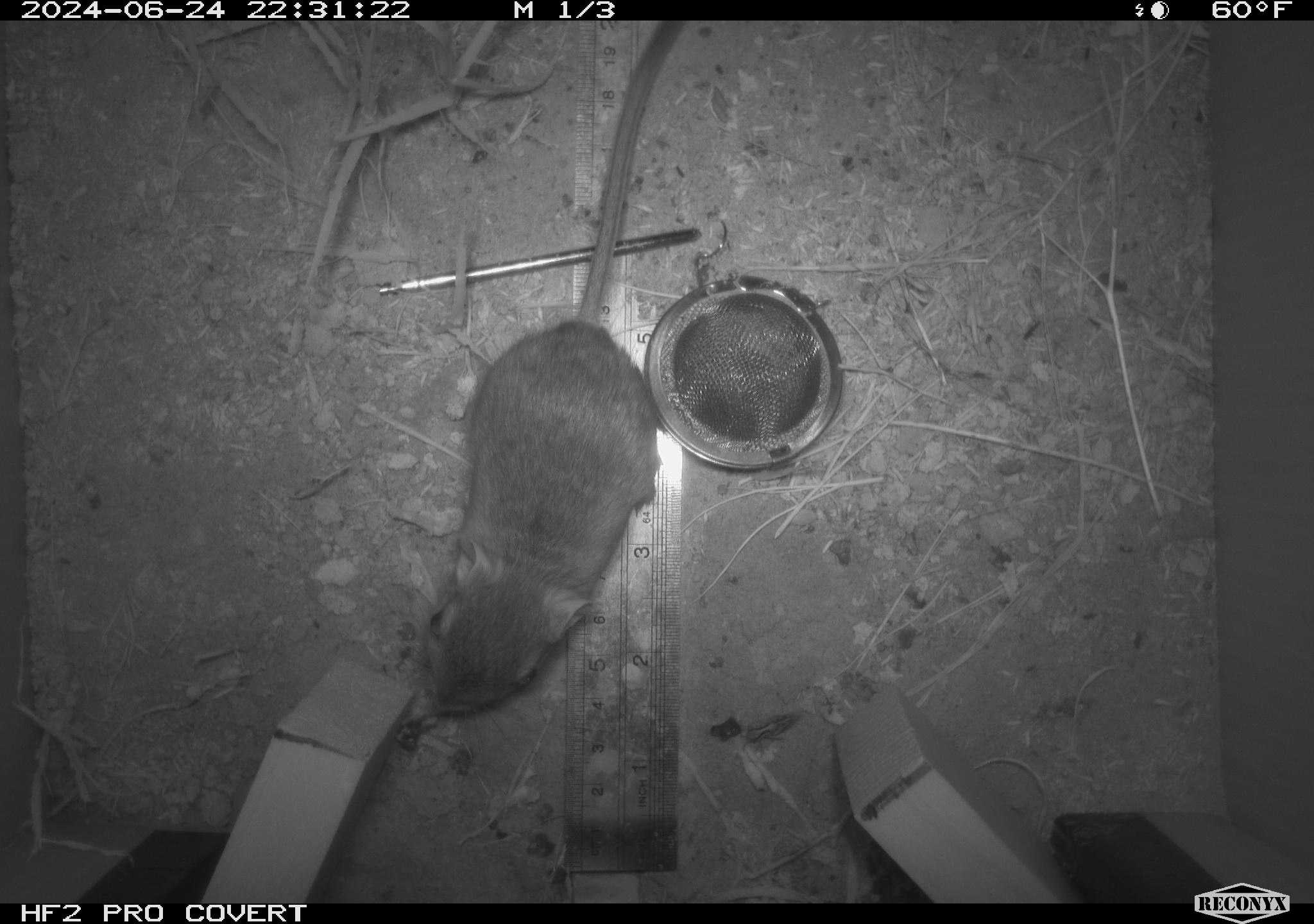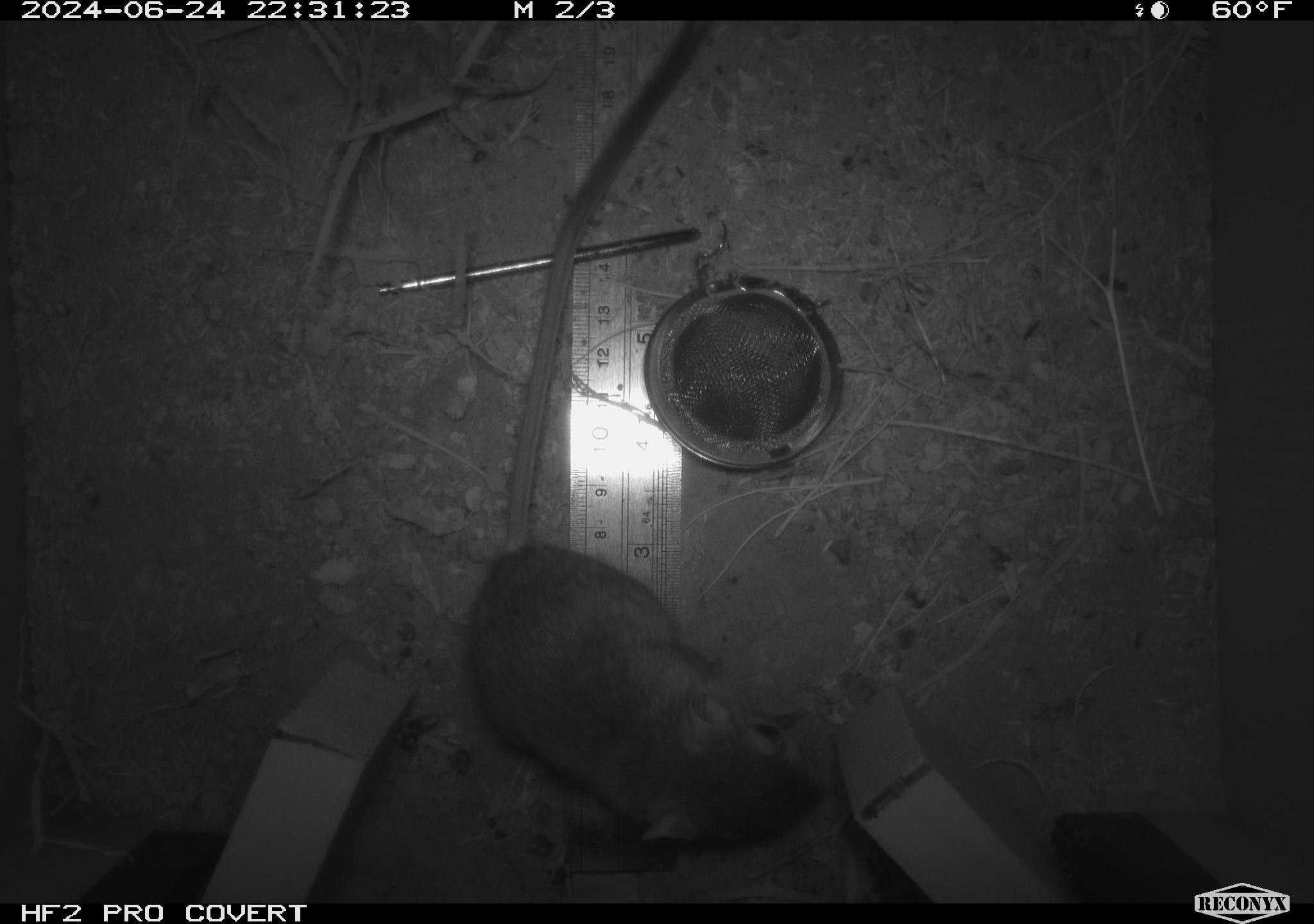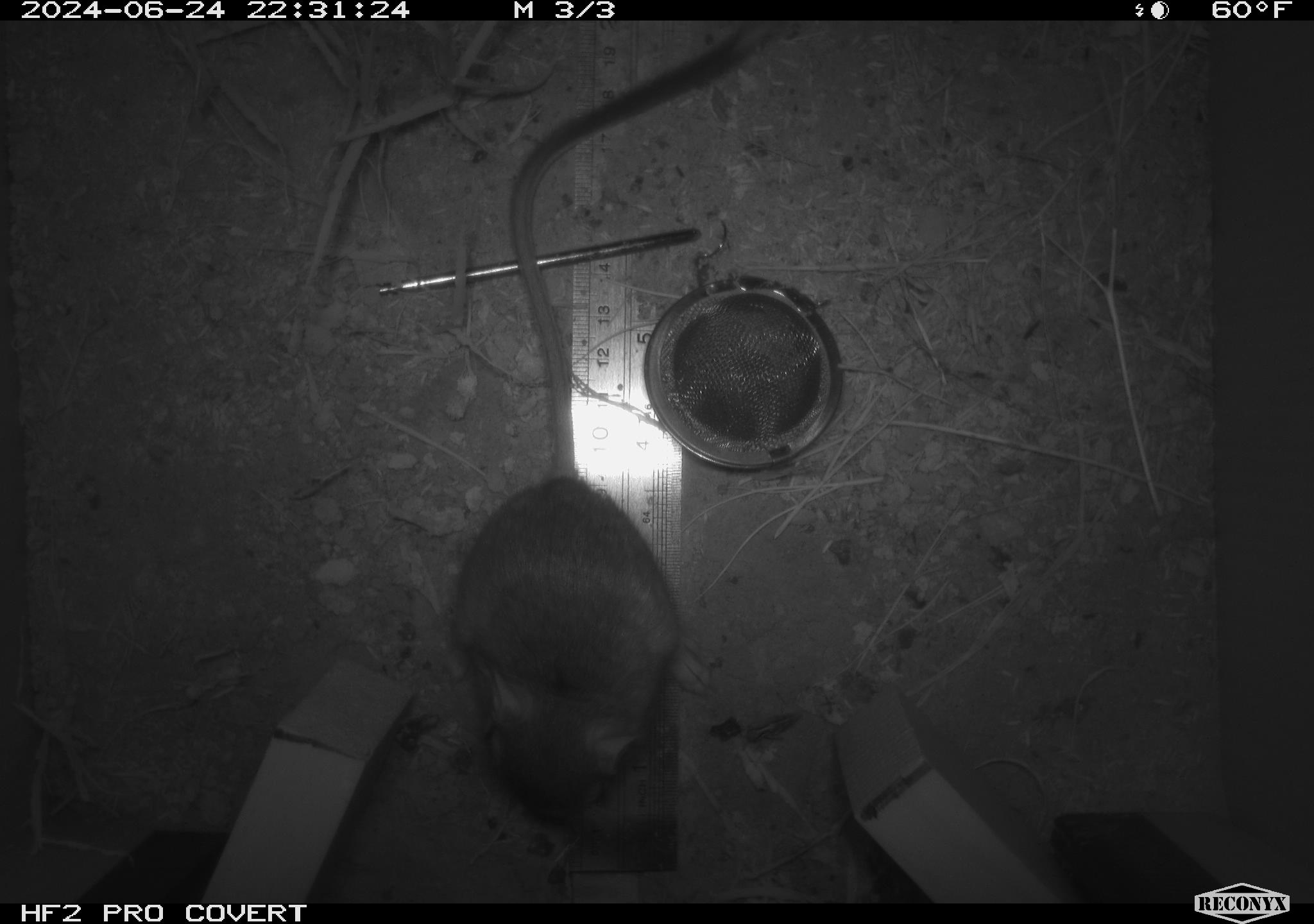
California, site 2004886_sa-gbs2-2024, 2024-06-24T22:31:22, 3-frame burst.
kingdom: Animalia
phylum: Chordata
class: Mammalia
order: Rodentia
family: Heteromyidae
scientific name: Heteromyidae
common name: kangaroo rats and pocket mice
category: heteromyidae family